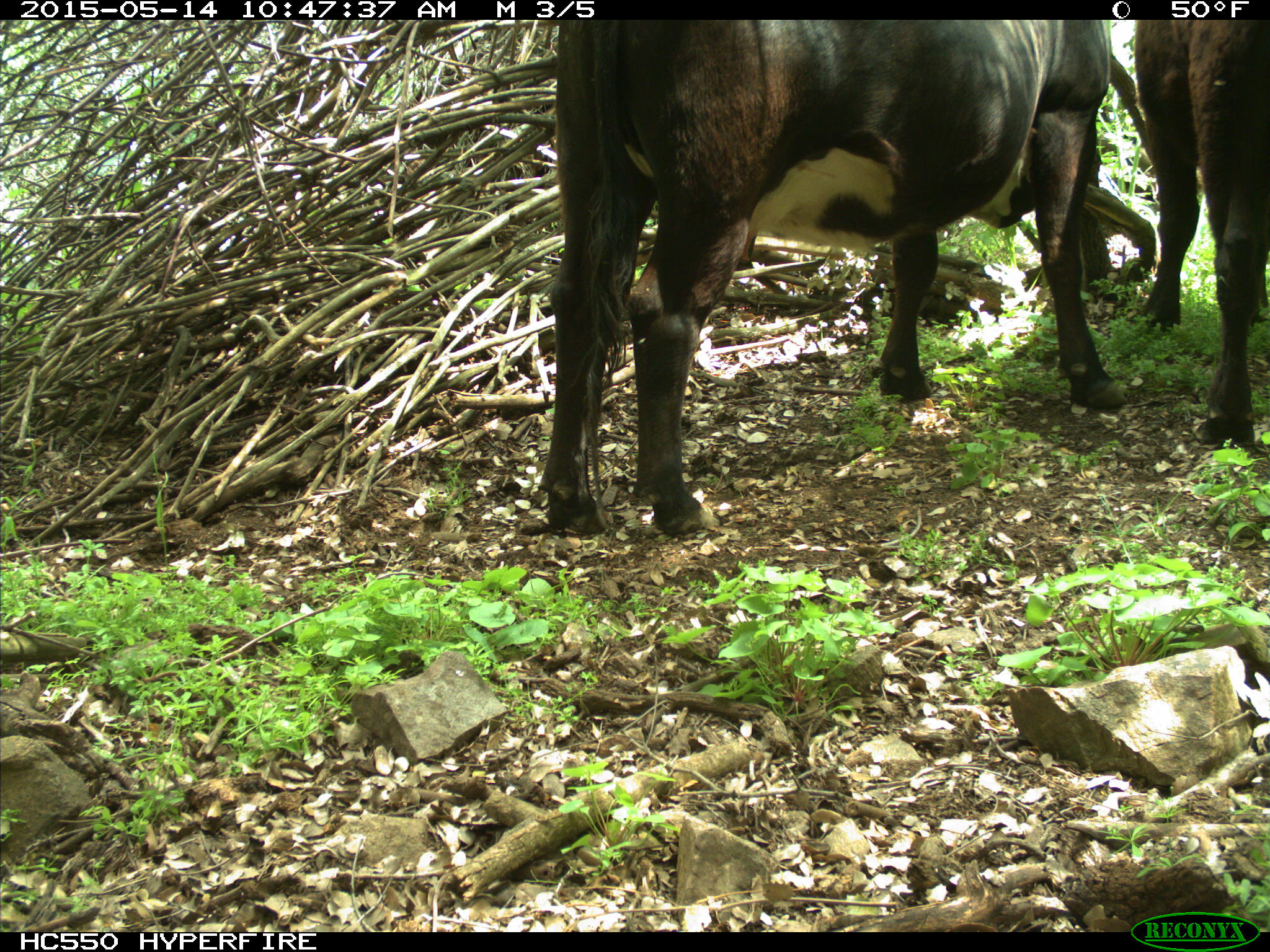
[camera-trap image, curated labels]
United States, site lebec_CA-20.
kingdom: Animalia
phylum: Chordata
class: Mammalia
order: Artiodactyla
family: Bovidae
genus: Bos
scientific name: Bos taurus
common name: domestic cow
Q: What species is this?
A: Bos taurus (domestic cow).